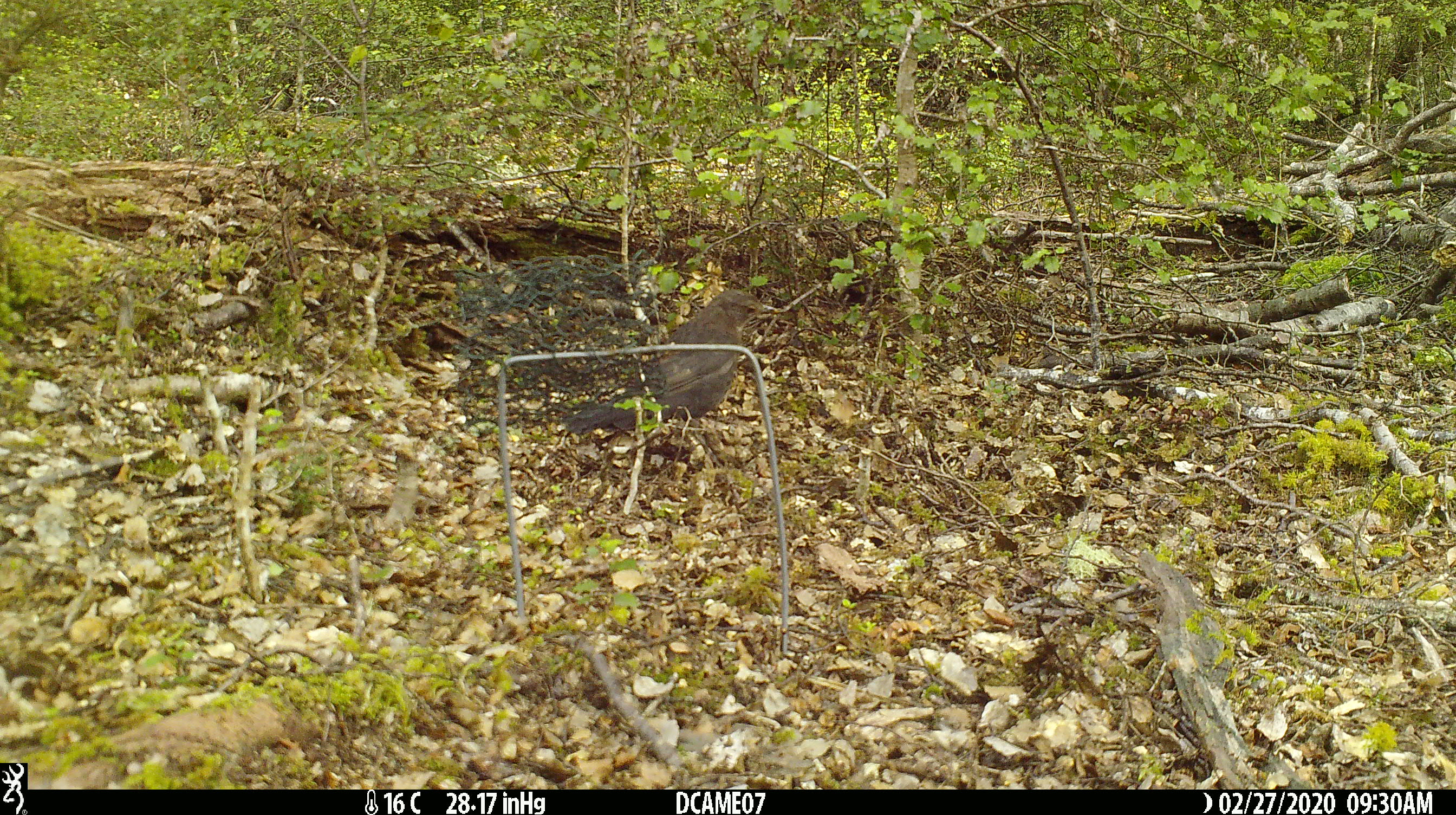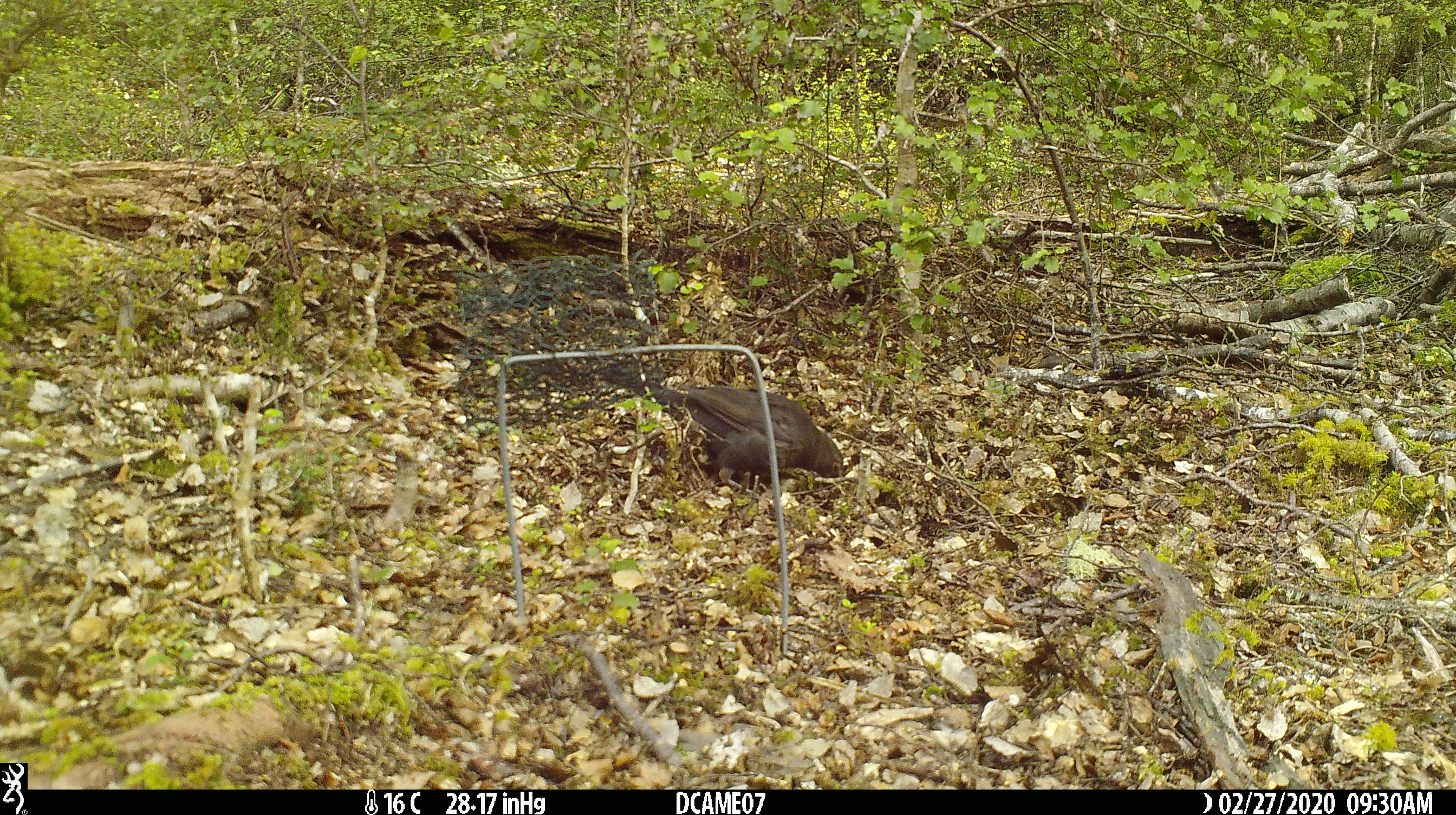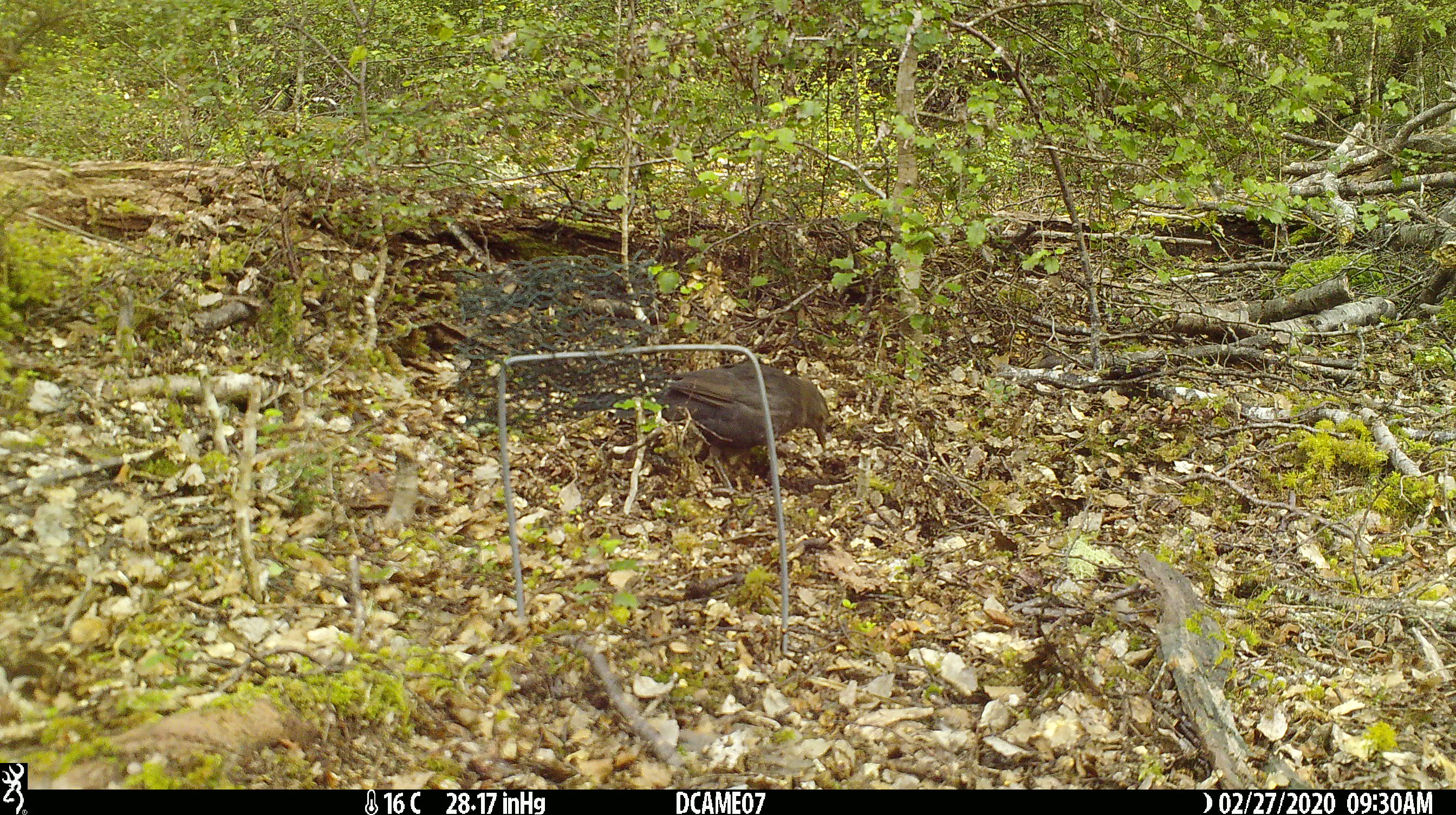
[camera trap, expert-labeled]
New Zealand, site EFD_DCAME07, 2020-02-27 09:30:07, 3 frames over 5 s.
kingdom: Animalia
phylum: Chordata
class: Aves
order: Passeriformes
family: Turdidae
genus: Turdus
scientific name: Turdus merula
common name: eurasian blackbird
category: blackbird